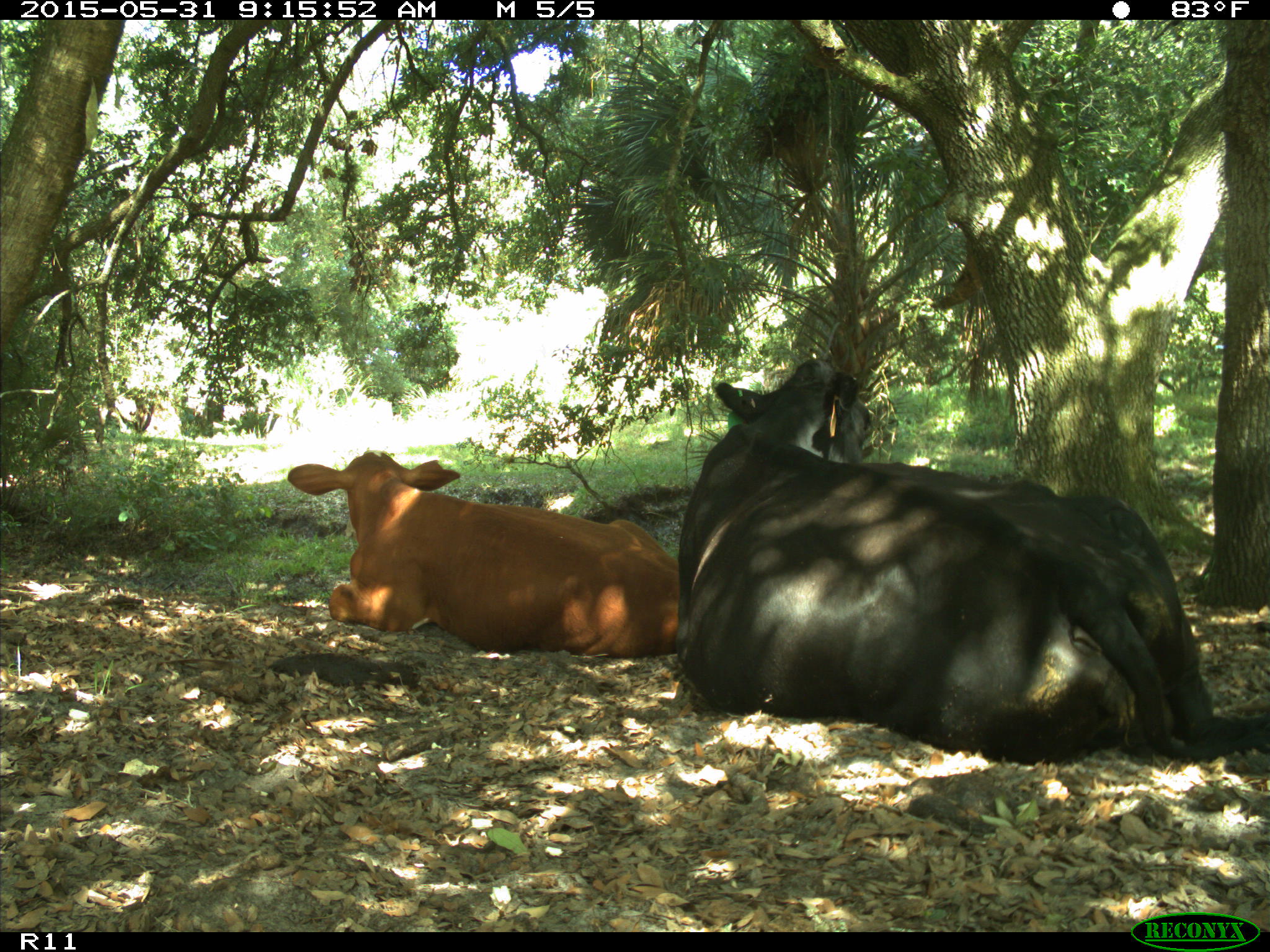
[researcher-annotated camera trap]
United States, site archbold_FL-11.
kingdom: Animalia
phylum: Chordata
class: Mammalia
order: Artiodactyla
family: Bovidae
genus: Bos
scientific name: Bos taurus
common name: domestic cow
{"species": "Bos taurus (domestic cow)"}